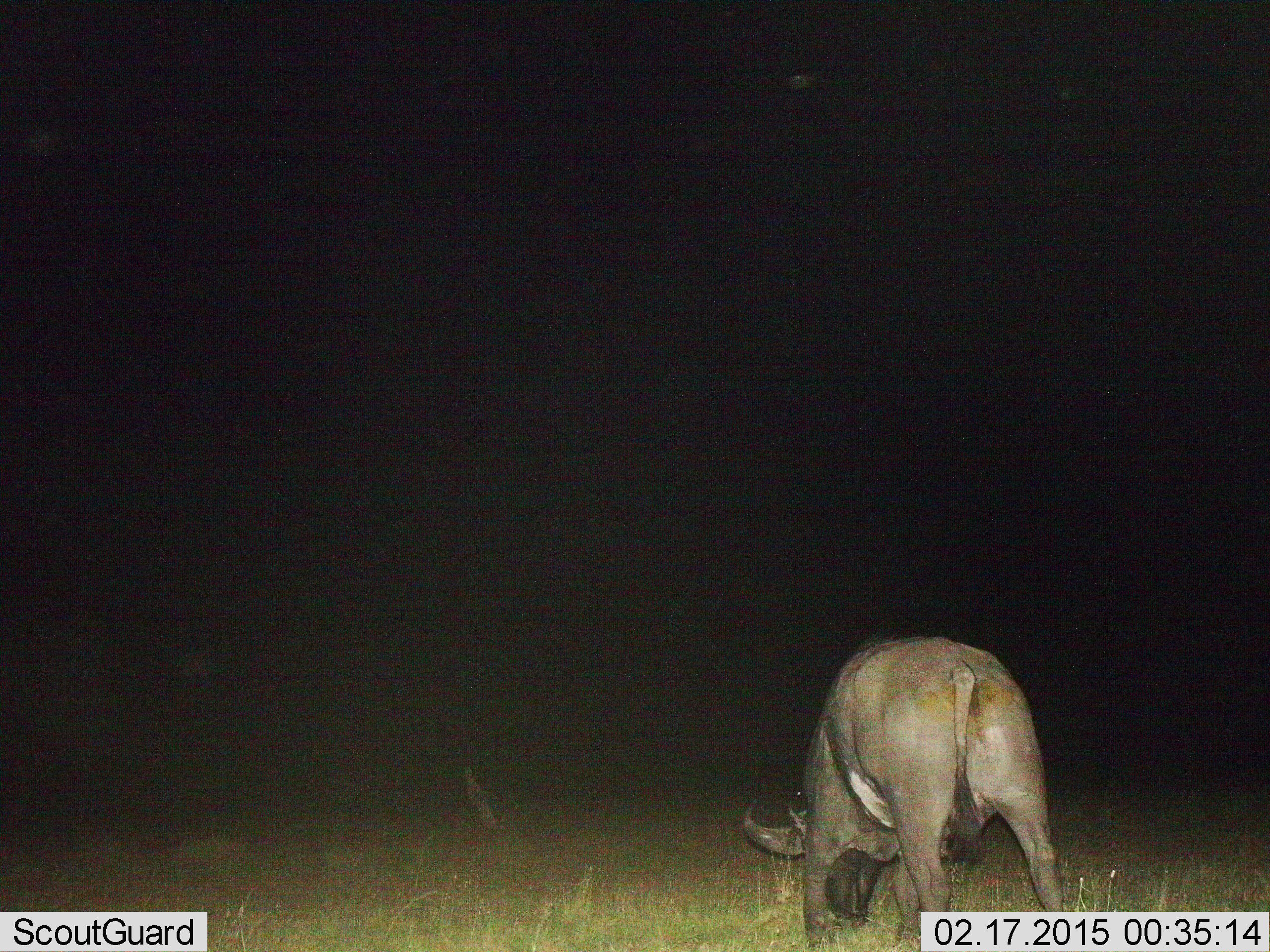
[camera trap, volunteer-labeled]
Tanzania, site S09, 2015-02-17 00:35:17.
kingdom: Animalia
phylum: Chordata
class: Mammalia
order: Artiodactyla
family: Bovidae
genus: Syncerus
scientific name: Syncerus caffer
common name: cape buffalo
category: buffalo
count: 1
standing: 40%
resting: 0%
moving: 10%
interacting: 0%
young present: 10%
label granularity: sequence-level